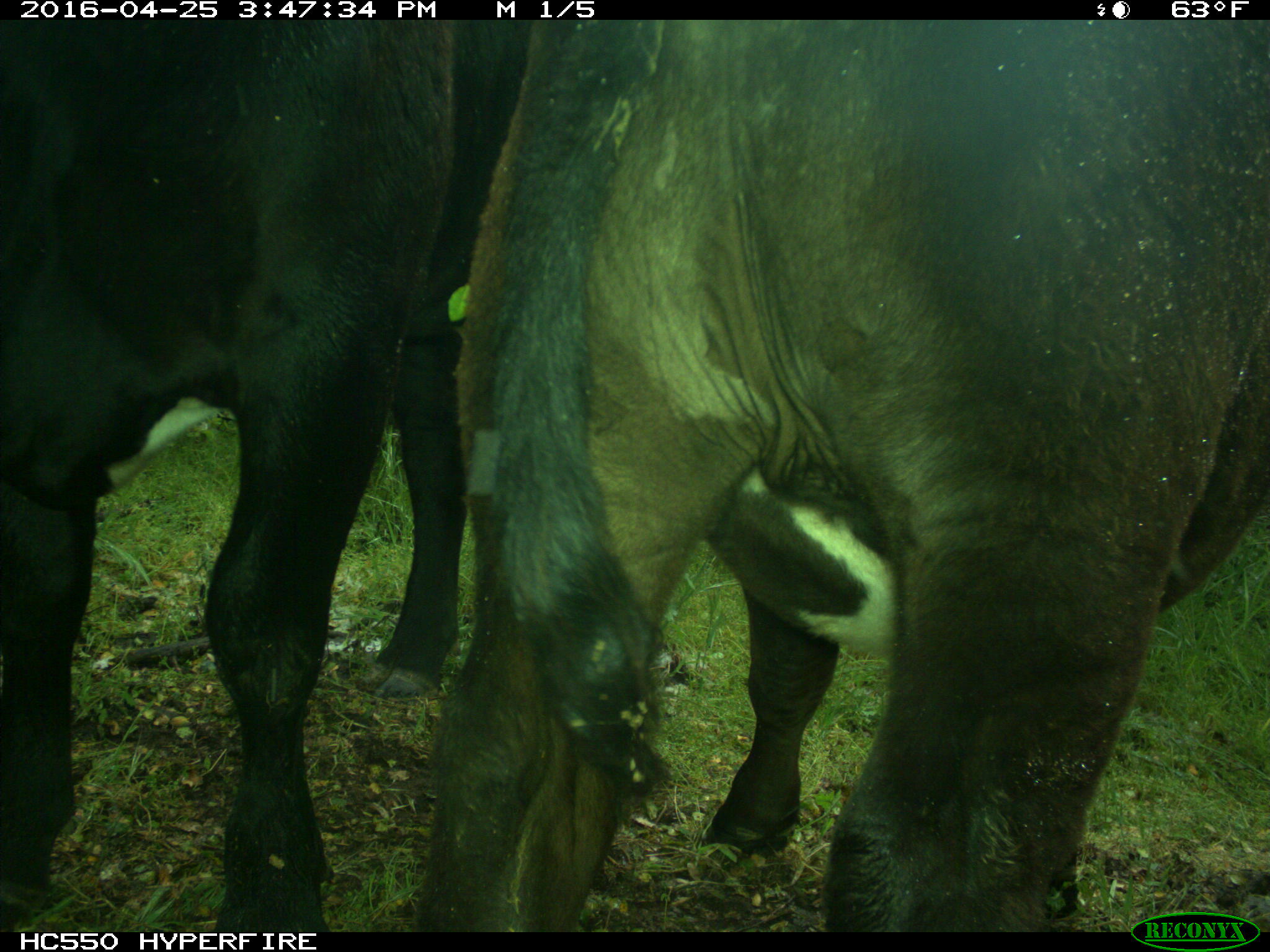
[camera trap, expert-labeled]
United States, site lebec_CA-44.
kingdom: Animalia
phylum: Chordata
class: Mammalia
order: Artiodactyla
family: Bovidae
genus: Bos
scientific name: Bos taurus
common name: domestic cow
Bos taurus (domestic cow).